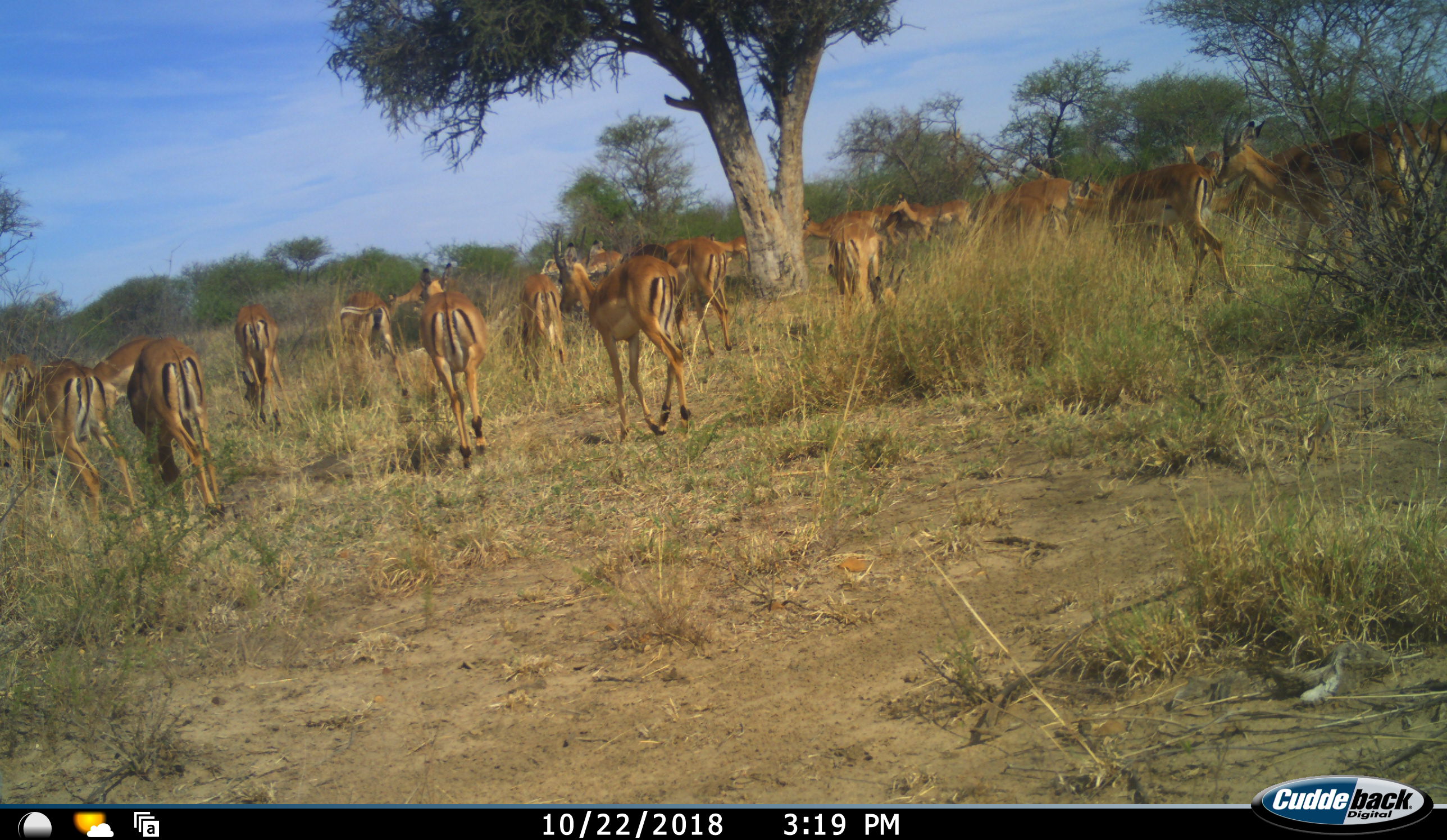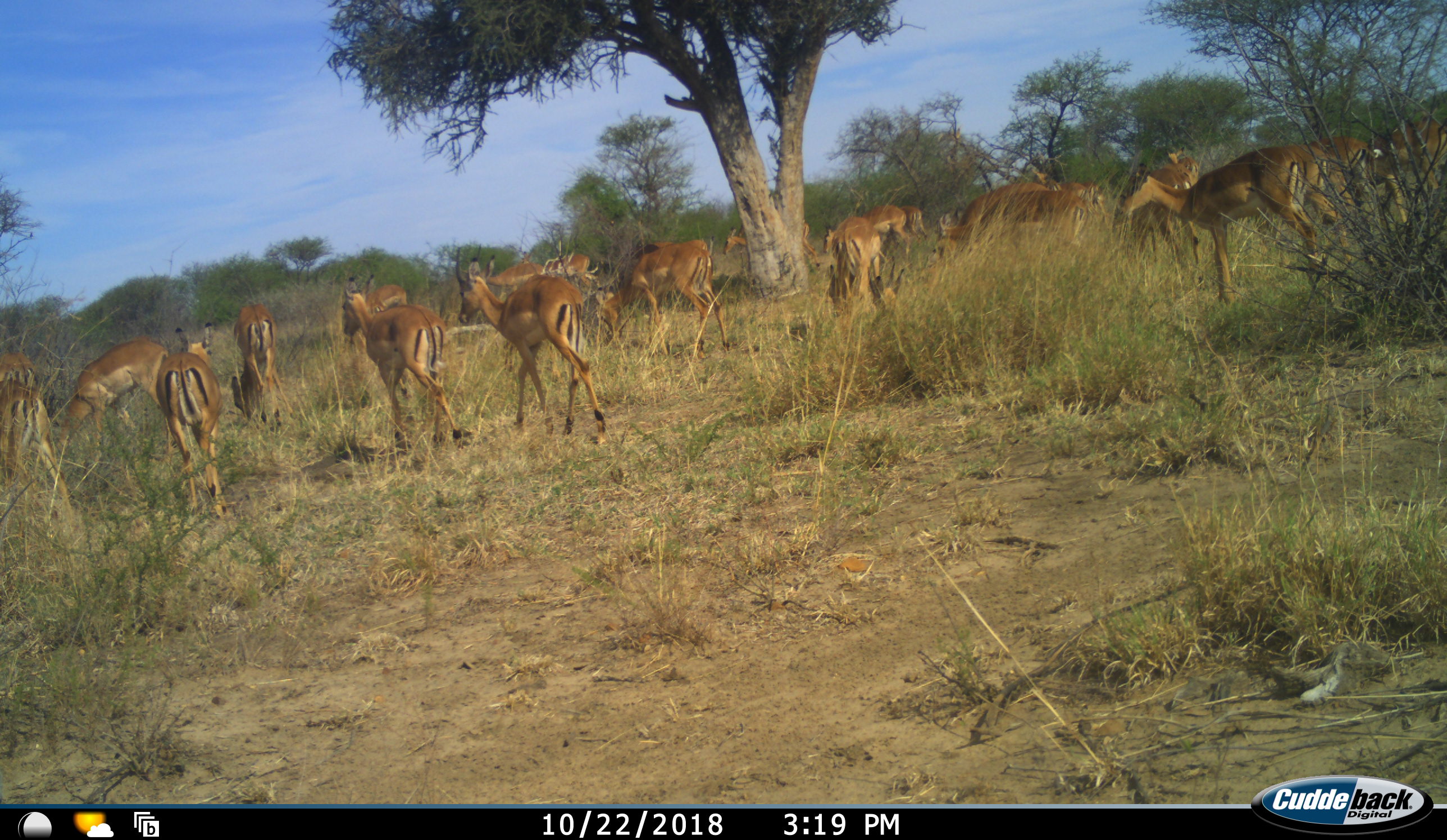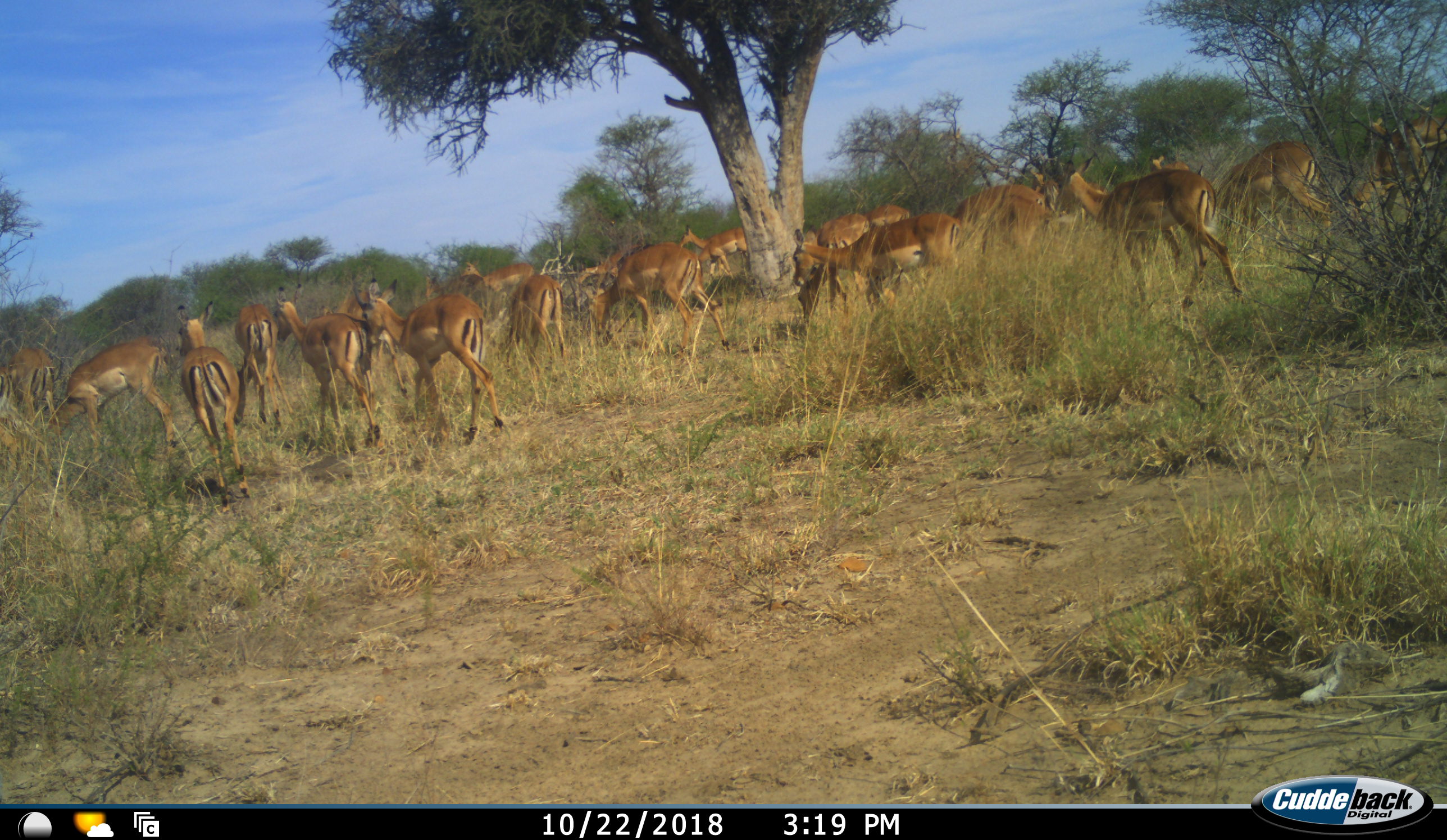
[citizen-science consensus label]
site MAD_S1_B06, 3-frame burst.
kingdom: Animalia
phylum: Chordata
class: Mammalia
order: Artiodactyla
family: Bovidae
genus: Aepyceros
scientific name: Aepyceros melampus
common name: impala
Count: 11-50.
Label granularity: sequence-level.